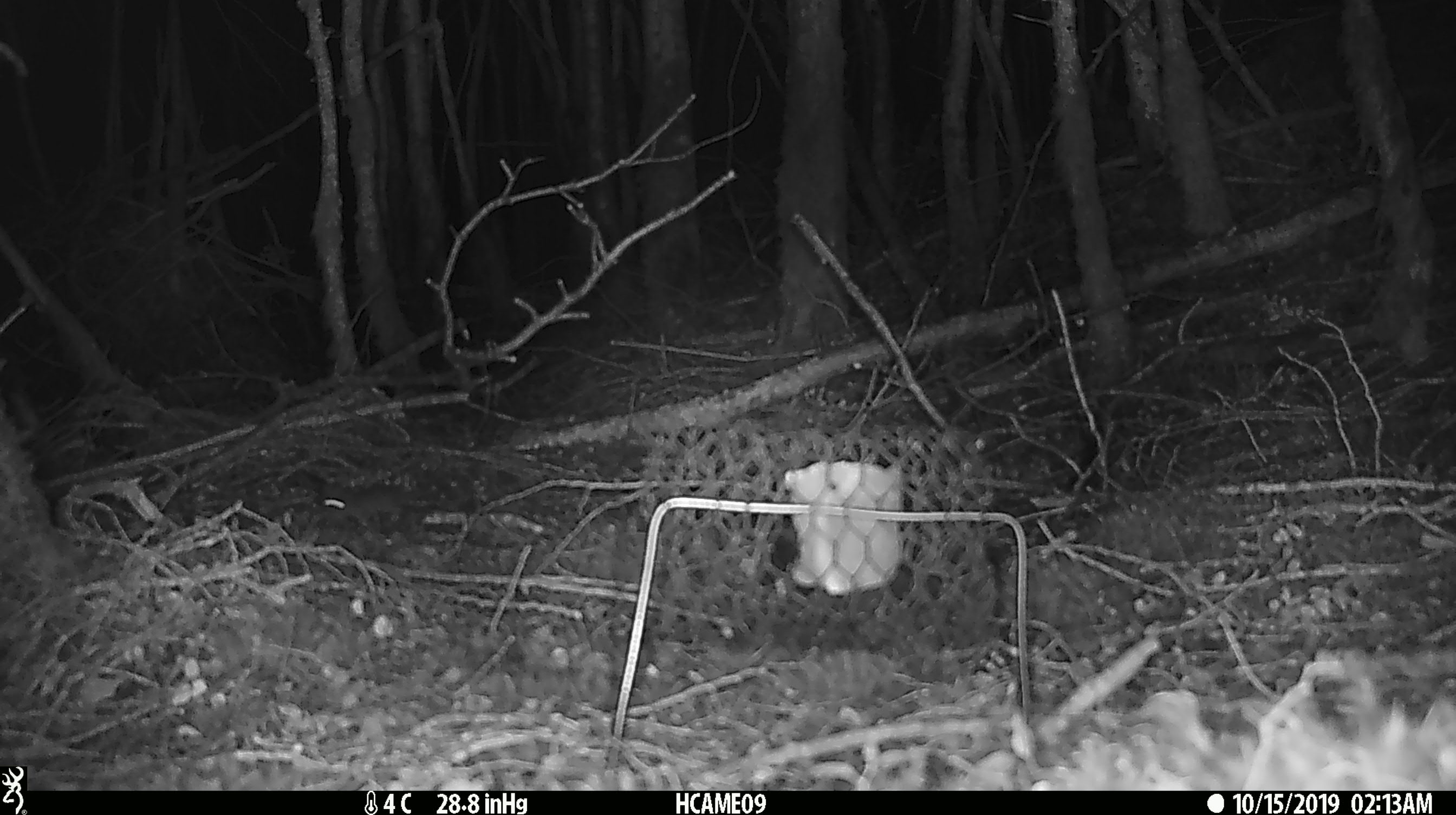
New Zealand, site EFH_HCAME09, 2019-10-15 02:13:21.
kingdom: Animalia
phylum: Chordata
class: Mammalia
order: Rodentia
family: Muridae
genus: Mus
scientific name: Mus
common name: mouse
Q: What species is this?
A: Mouse (Mus).